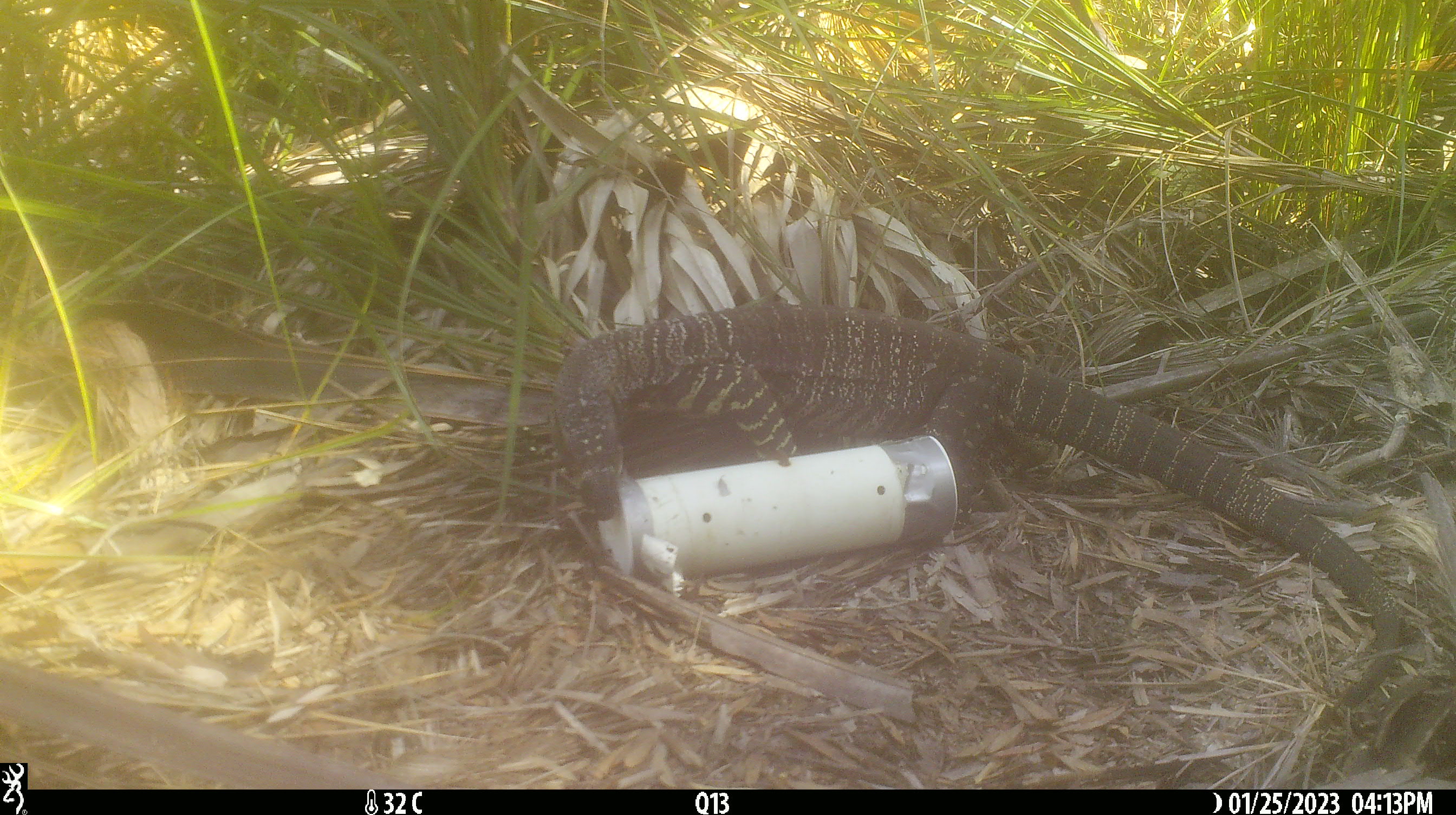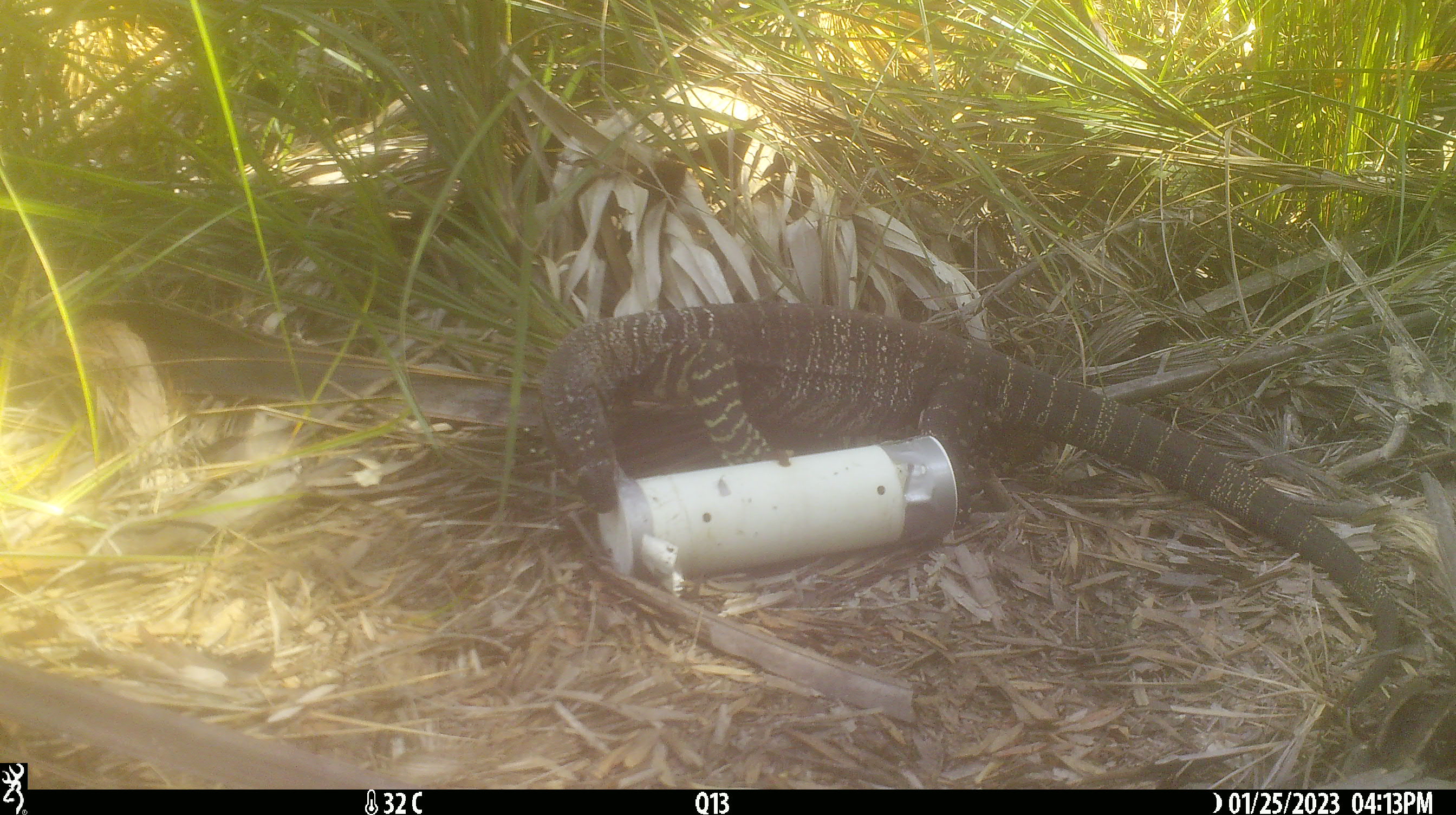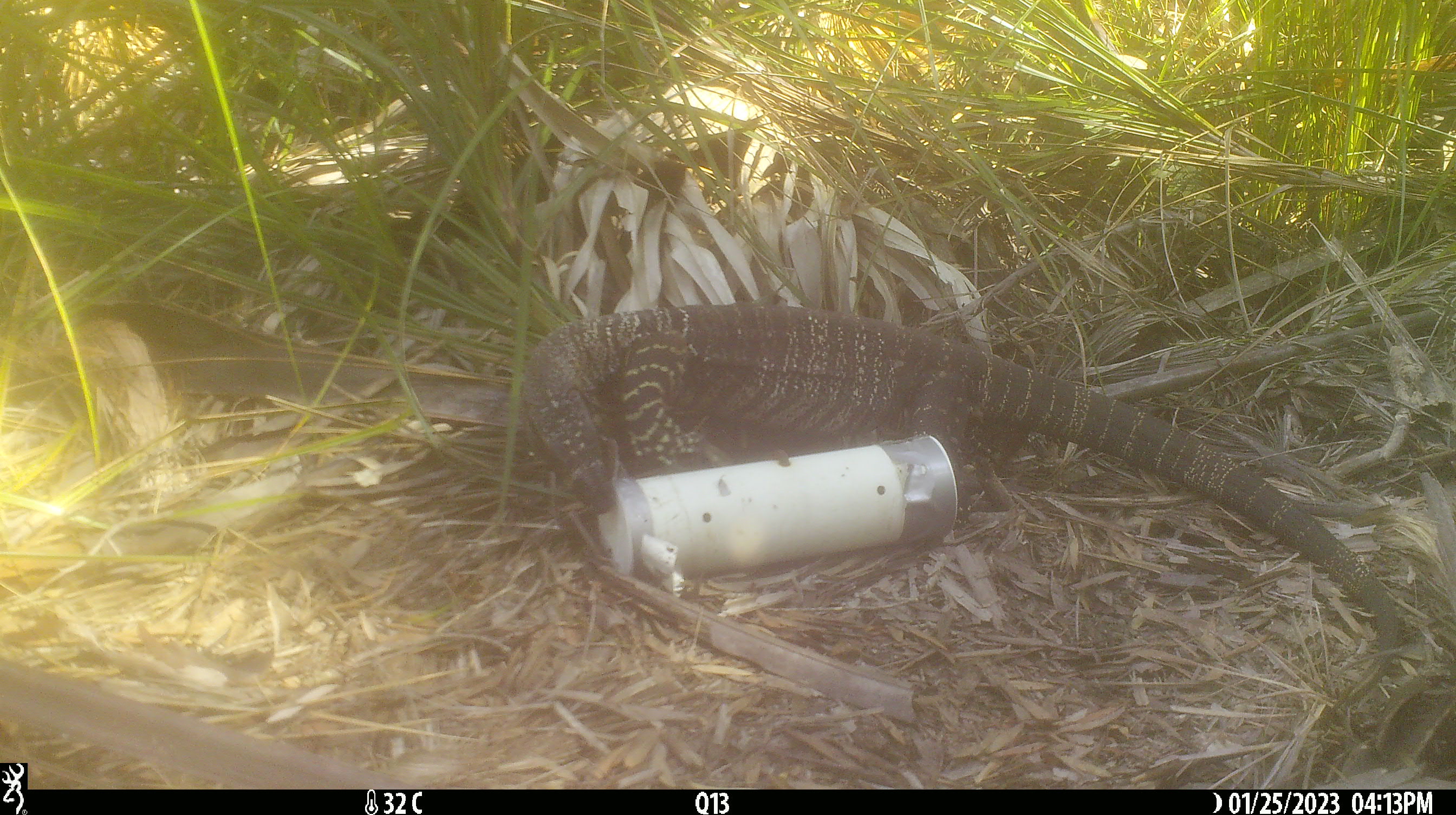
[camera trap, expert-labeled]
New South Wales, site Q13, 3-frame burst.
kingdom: Animalia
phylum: Chordata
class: Reptilia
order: Squamata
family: Varanidae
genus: Varanus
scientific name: Varanus varius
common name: lace monitor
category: goanna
Goanna (lace monitor) (Varanus varius).